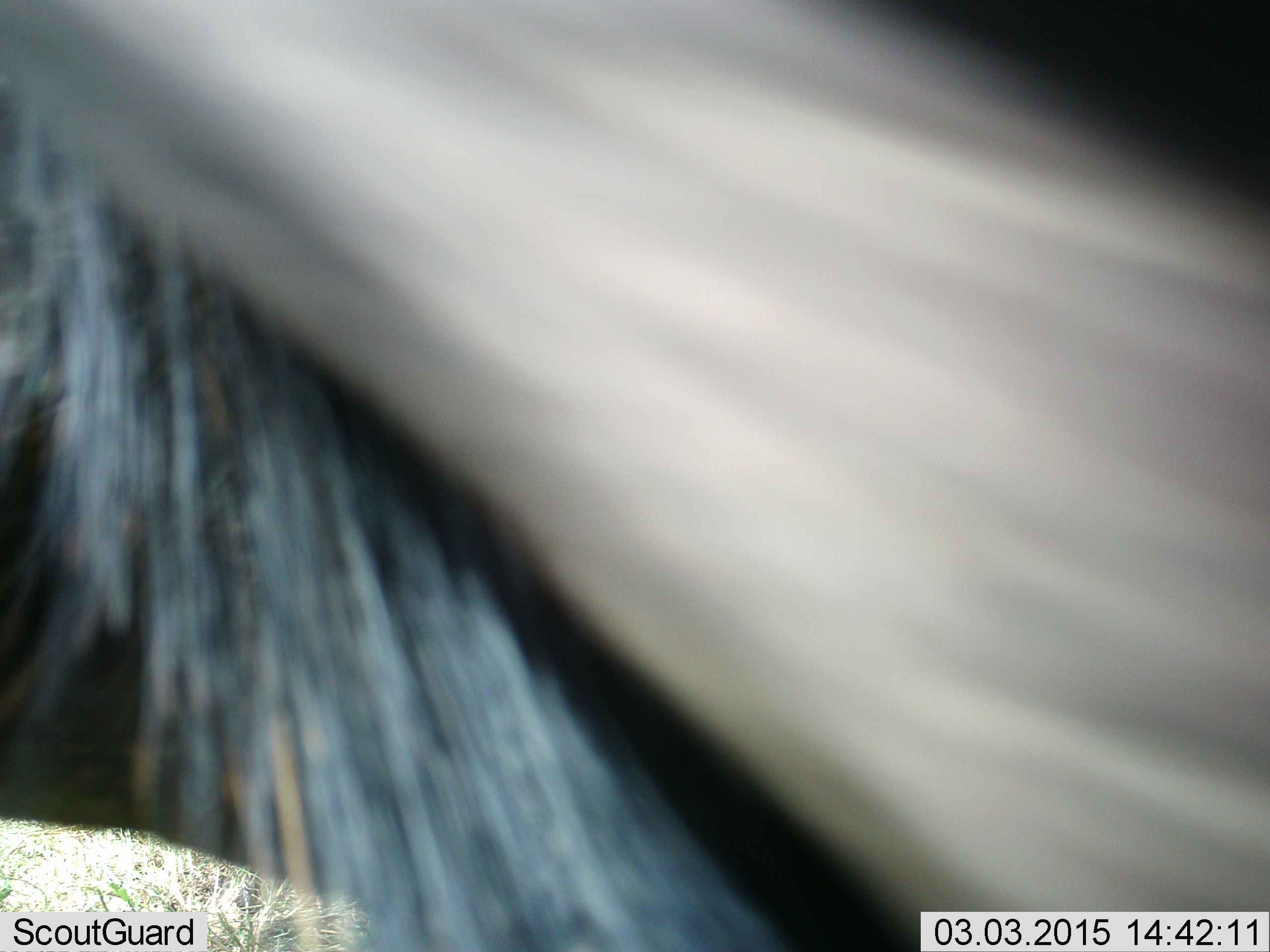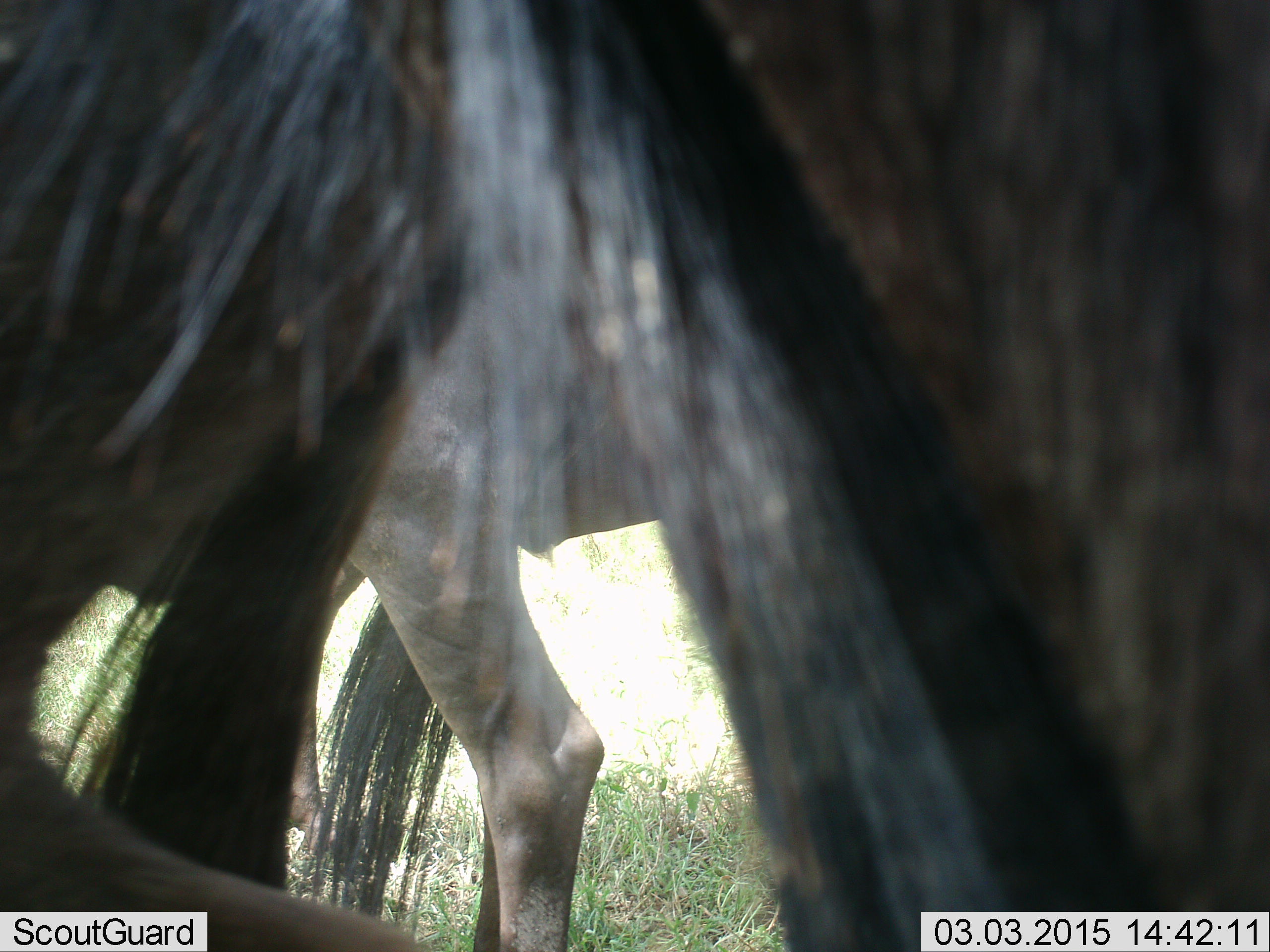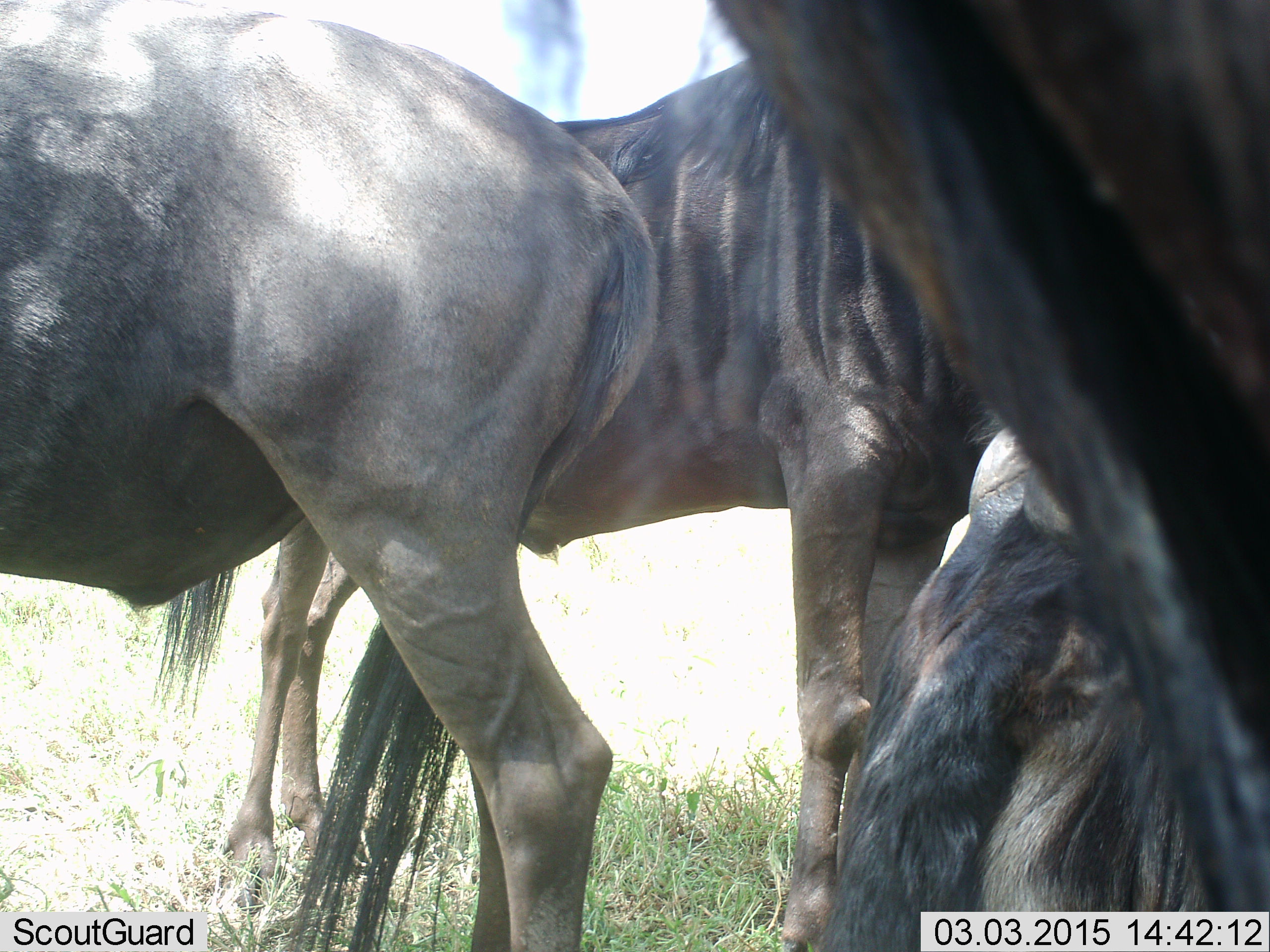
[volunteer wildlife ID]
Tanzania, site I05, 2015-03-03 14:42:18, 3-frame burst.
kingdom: Animalia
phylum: Chordata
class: Mammalia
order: Artiodactyla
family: Bovidae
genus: Connochaetes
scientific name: Connochaetes taurinus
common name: blue wildebeest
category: wildebeest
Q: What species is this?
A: Wildebeest (blue wildebeest) (Connochaetes taurinus).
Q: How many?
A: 3.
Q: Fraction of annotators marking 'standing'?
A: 80%.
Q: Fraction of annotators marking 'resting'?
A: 20%.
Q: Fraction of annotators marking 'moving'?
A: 30%.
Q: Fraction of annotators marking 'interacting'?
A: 10%.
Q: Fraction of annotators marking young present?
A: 0%.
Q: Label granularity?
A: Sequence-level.